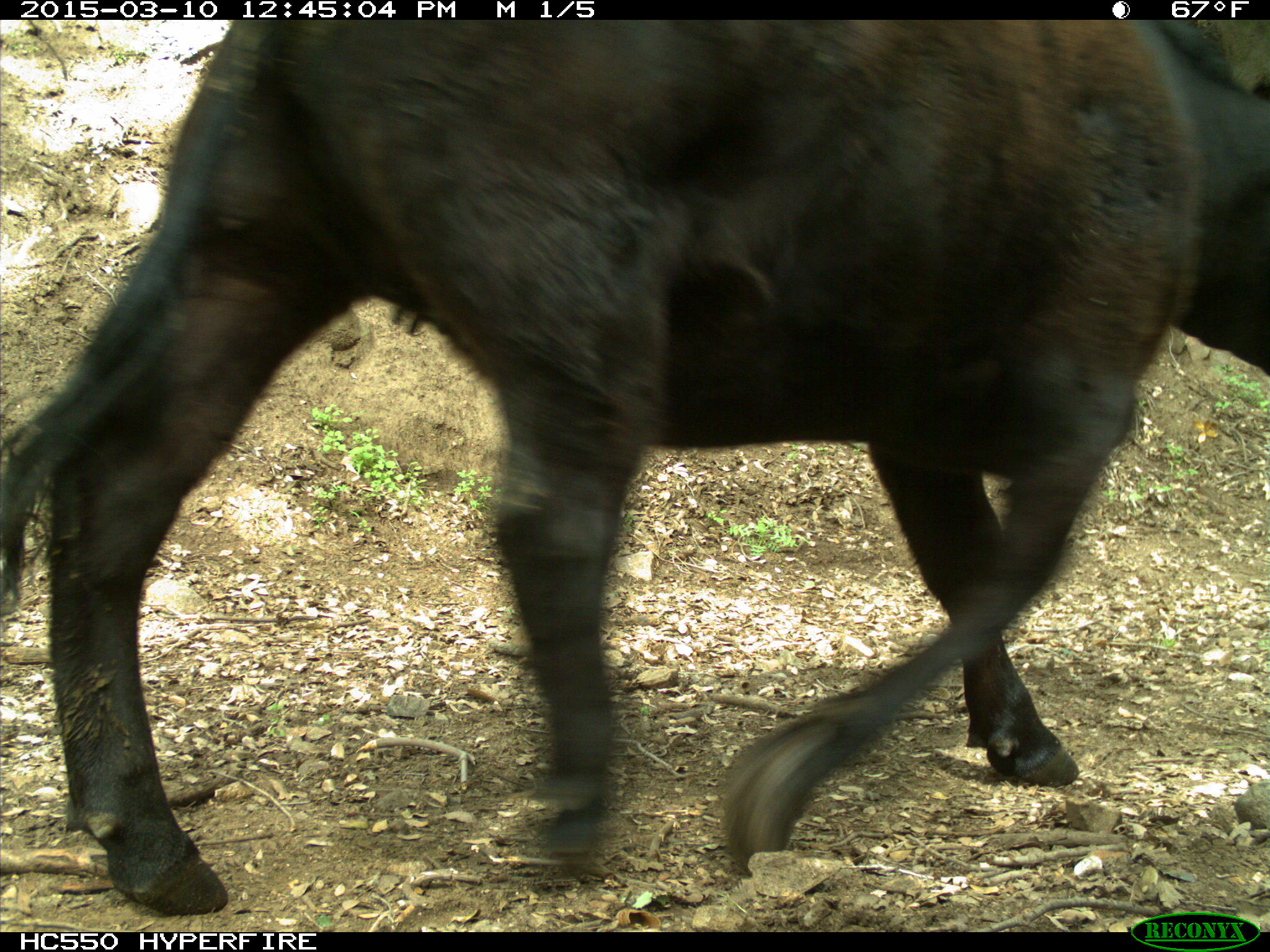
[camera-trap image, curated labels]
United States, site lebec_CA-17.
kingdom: Animalia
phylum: Chordata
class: Mammalia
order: Artiodactyla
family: Bovidae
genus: Bos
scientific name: Bos taurus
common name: domestic cow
Bos taurus (domestic cow).